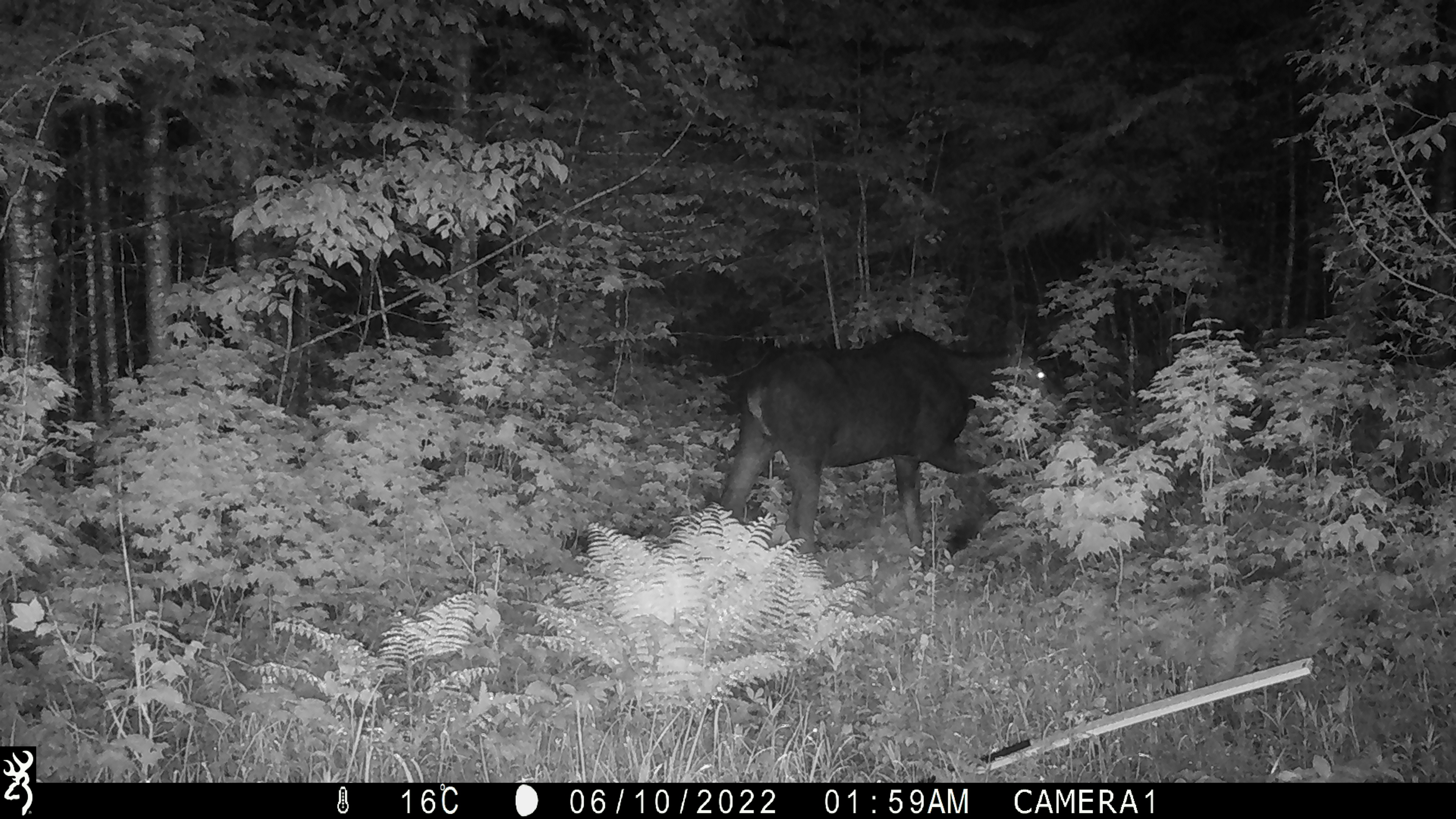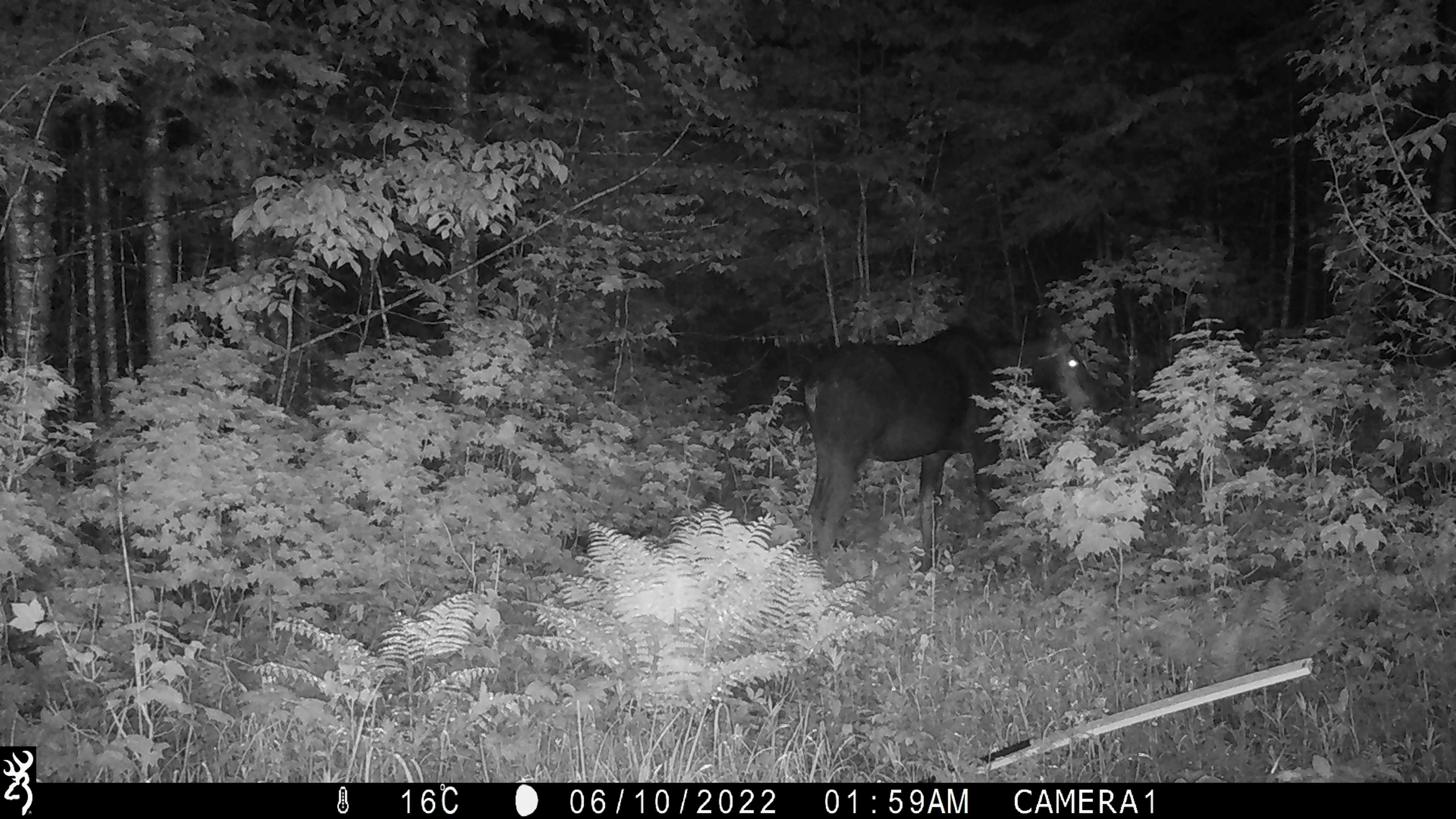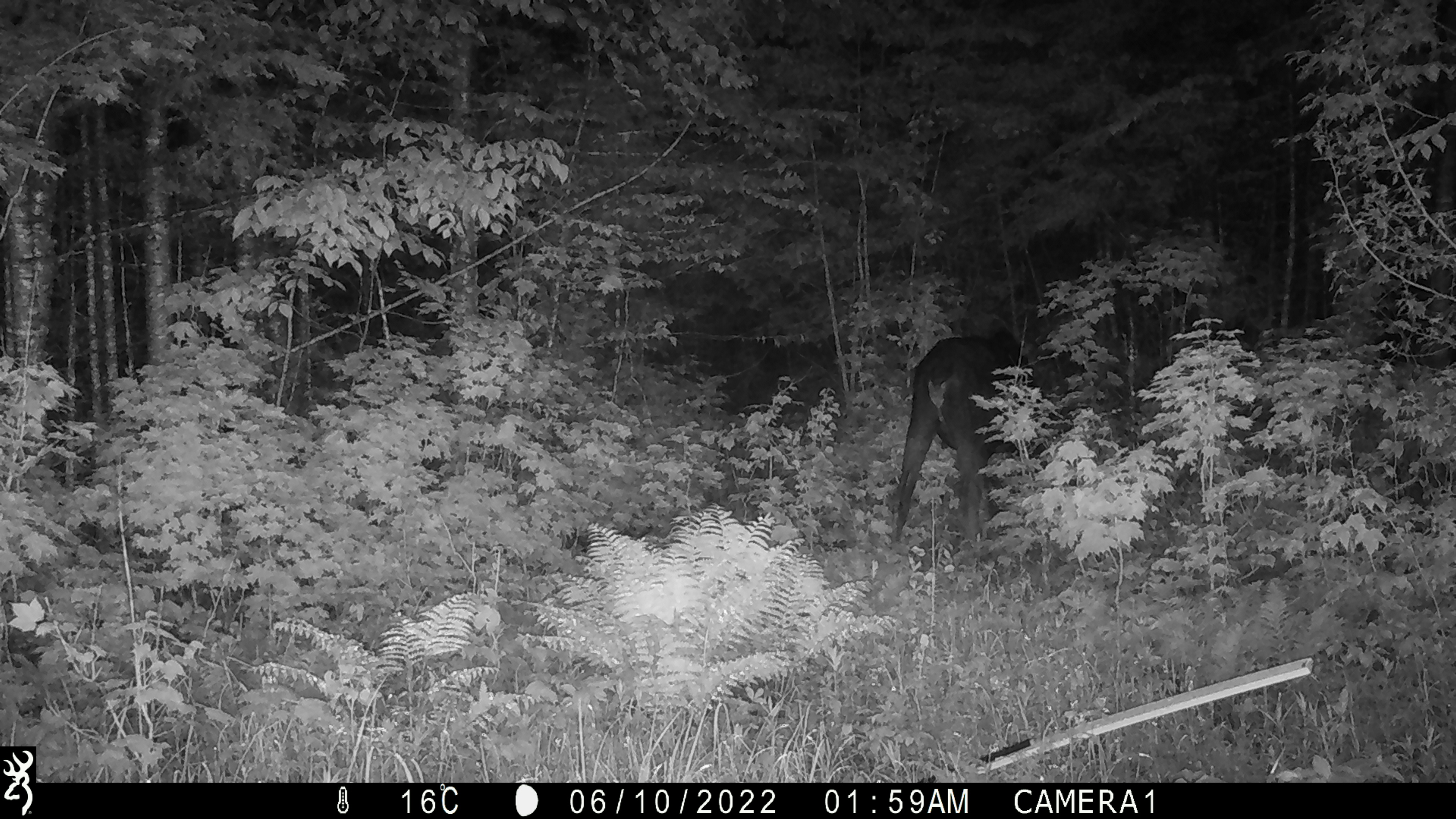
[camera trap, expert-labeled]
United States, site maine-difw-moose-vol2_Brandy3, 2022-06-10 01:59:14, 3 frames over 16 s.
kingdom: Animalia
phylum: Chordata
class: Mammalia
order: Artiodactyla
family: Cervidae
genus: Alces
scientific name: Alces alces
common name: moose